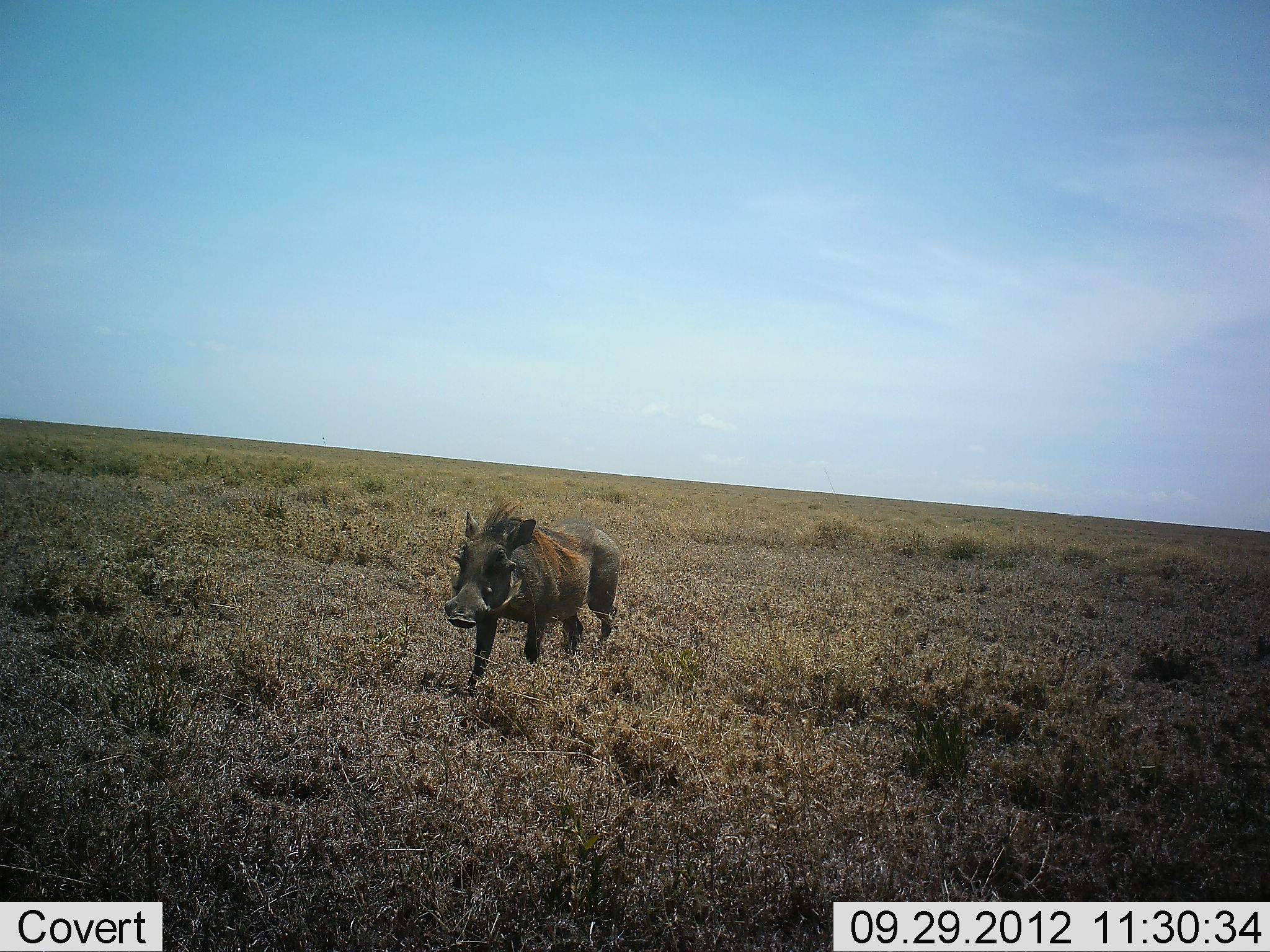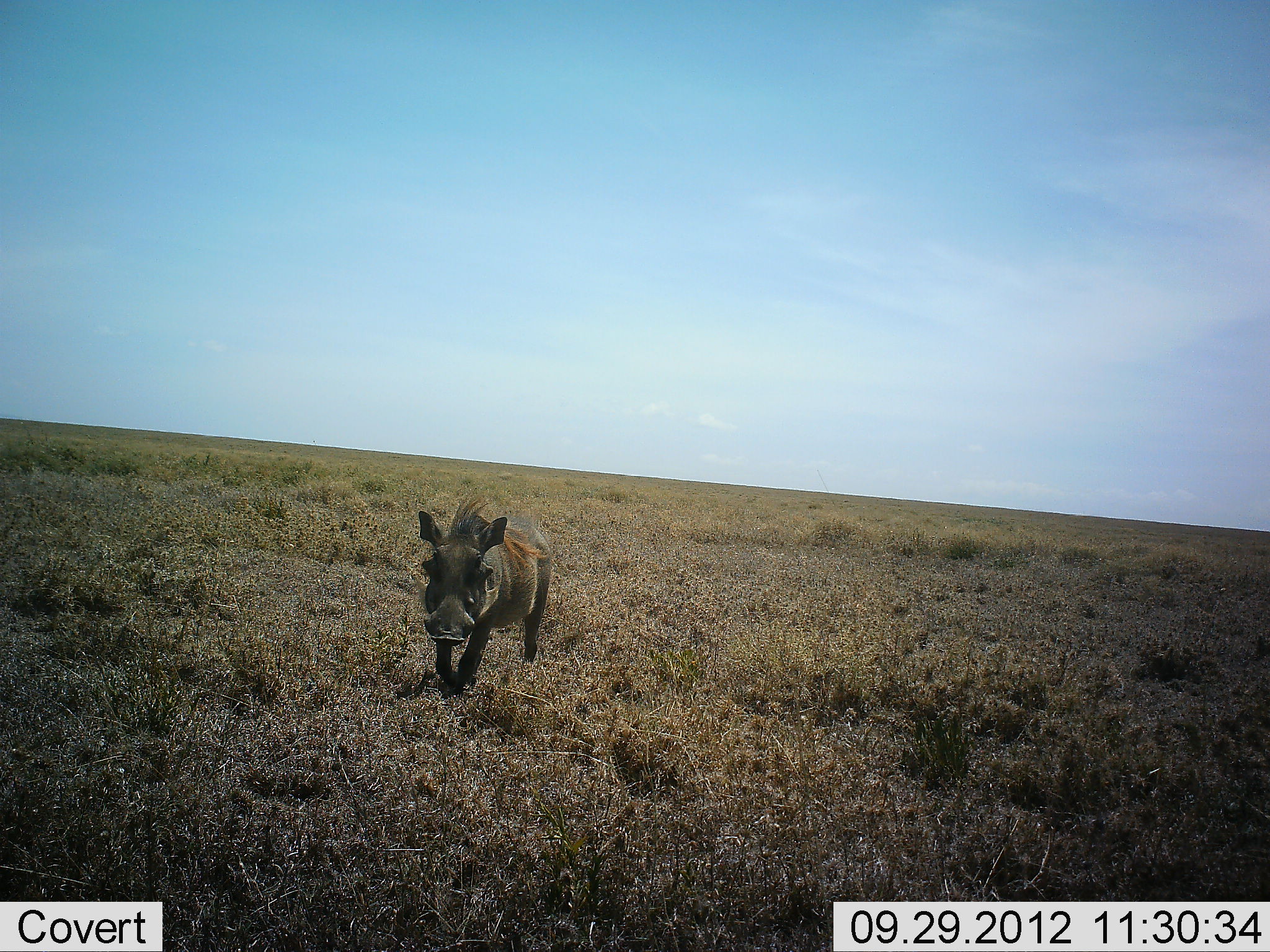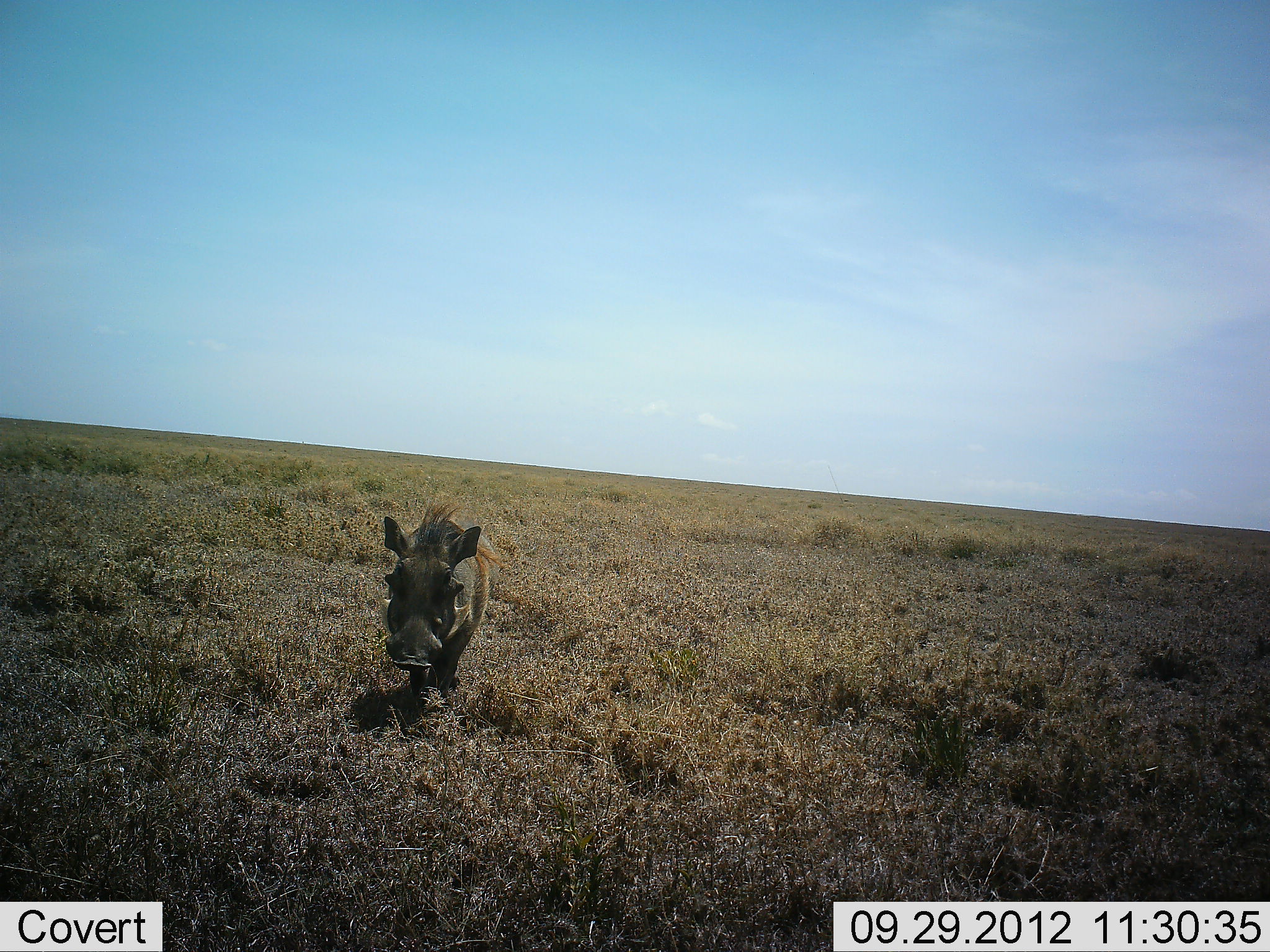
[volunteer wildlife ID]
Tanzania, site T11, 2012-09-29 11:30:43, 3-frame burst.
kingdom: Animalia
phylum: Chordata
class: Mammalia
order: Artiodactyla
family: Suidae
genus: Phacochoerus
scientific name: Phacochoerus africanus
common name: warthog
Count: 1.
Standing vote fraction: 10%.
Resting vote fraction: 0%.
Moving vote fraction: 90%.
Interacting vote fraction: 0%.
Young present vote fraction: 0%.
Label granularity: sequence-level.